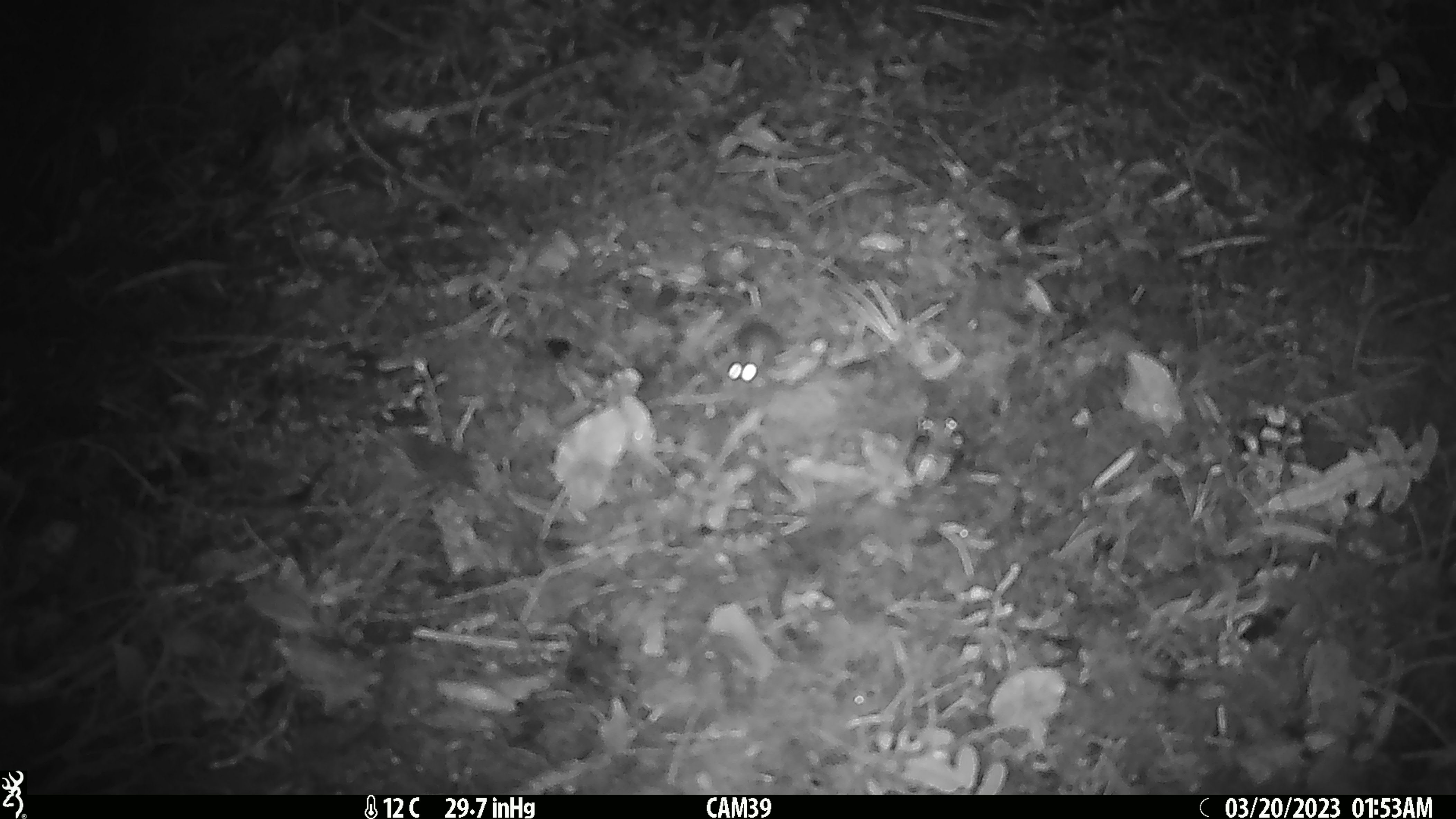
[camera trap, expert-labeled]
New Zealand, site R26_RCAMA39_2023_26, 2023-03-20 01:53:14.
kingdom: Animalia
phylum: Chordata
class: Mammalia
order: Rodentia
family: Muridae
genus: Mus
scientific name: Mus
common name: mouse